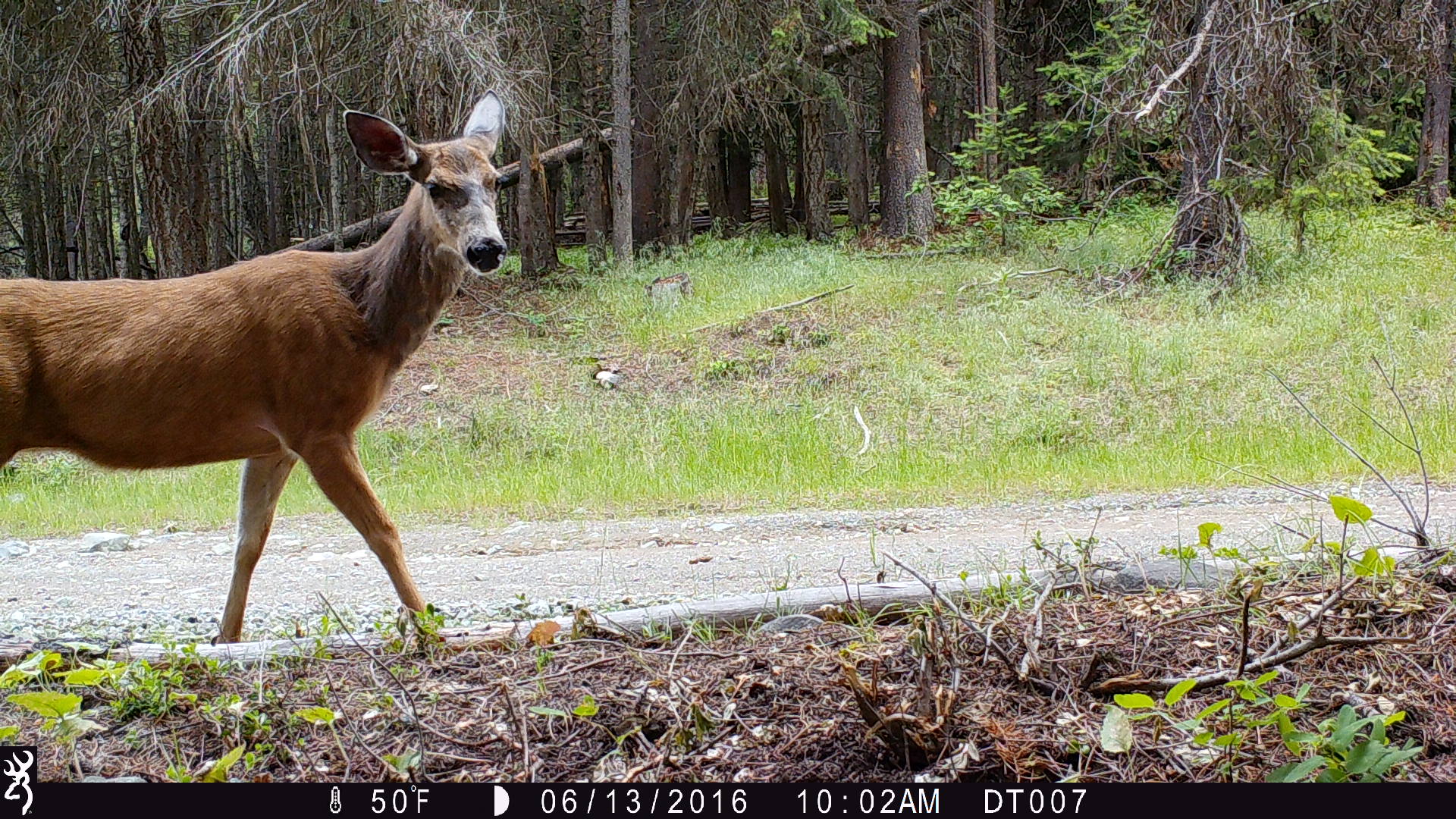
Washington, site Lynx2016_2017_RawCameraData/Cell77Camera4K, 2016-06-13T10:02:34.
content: unidentified animal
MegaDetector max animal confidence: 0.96